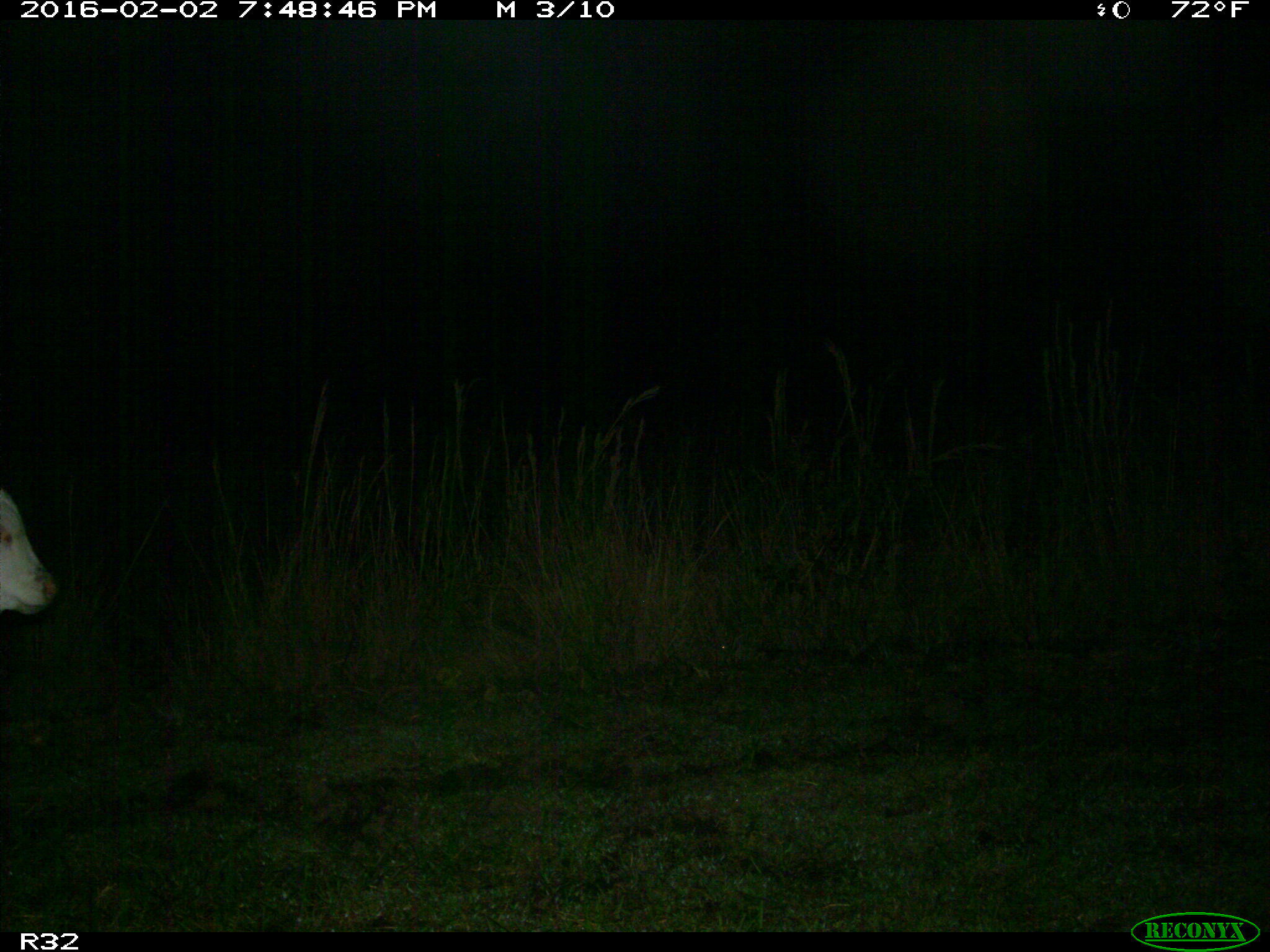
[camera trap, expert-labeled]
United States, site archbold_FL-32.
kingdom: Animalia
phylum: Chordata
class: Mammalia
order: Artiodactyla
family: Bovidae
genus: Bos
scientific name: Bos taurus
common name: domestic cow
Bos taurus (domestic cow).